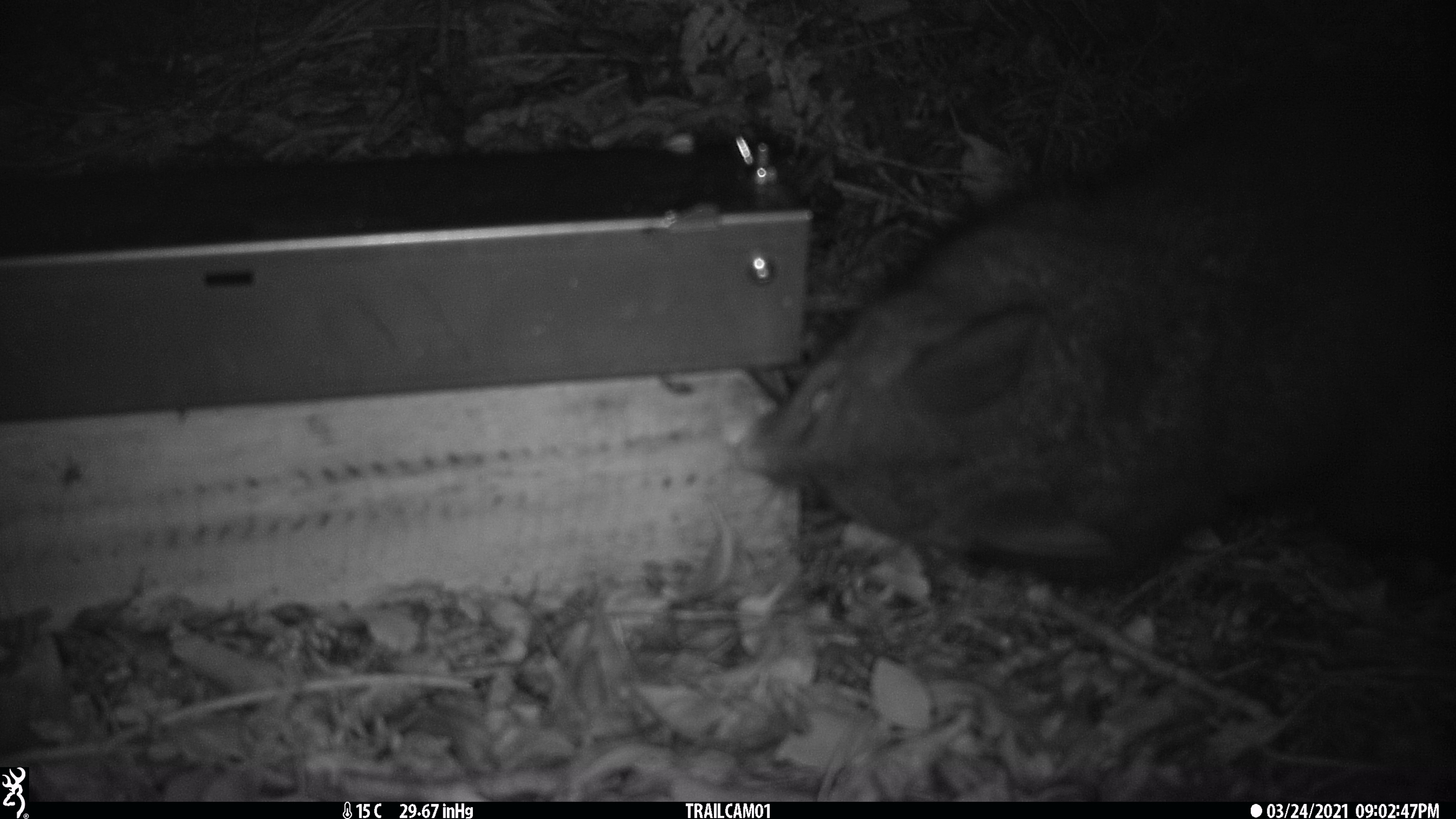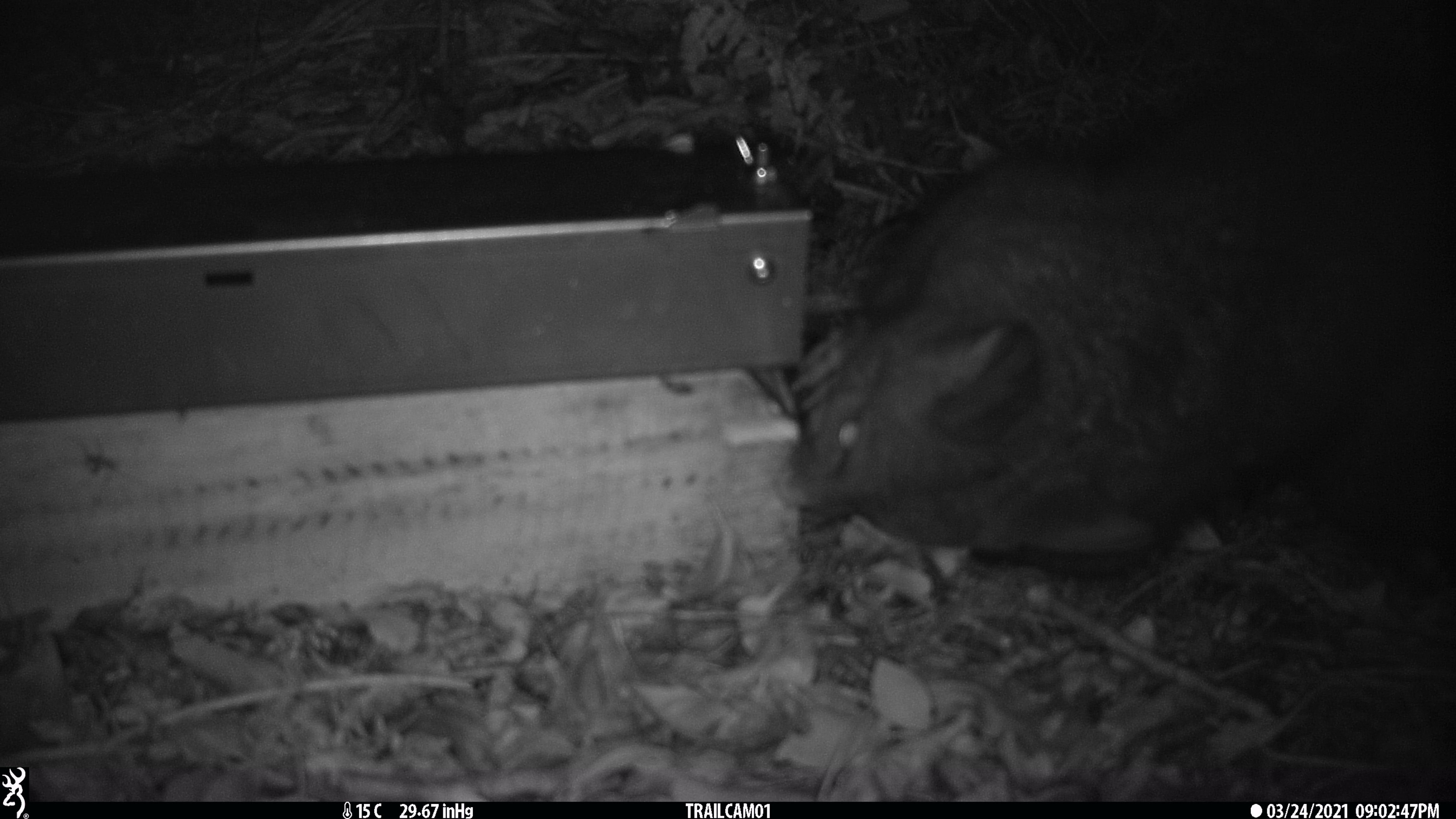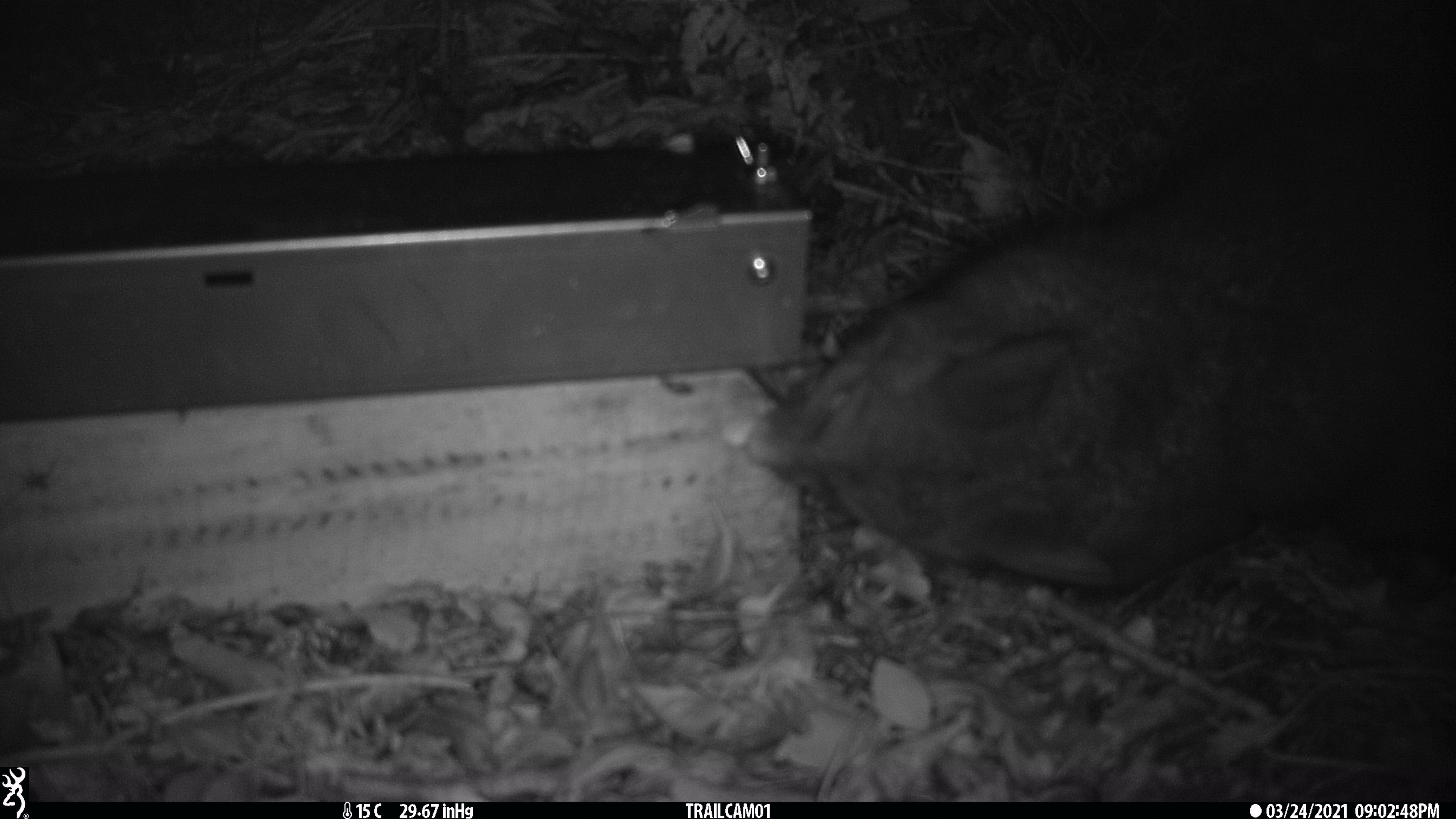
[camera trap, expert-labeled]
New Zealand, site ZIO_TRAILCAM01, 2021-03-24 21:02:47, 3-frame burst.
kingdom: Animalia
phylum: Chordata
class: Mammalia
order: Diprotodontia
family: Phalangeridae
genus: Trichosurus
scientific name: Trichosurus vulpecula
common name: common brushtail possum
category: possum